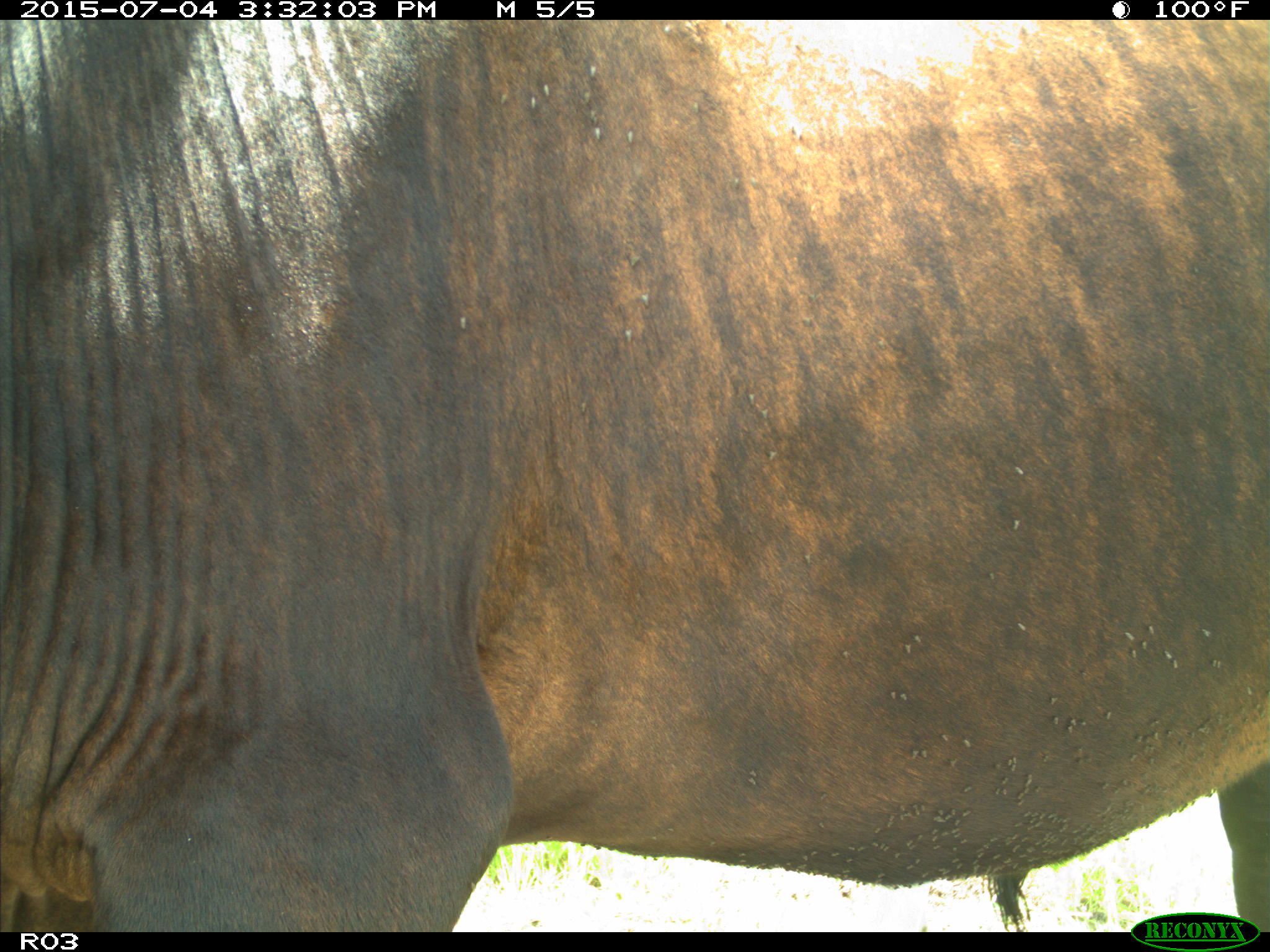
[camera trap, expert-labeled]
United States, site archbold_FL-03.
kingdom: Animalia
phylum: Chordata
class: Mammalia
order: Artiodactyla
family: Bovidae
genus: Bos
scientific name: Bos taurus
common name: domestic cow